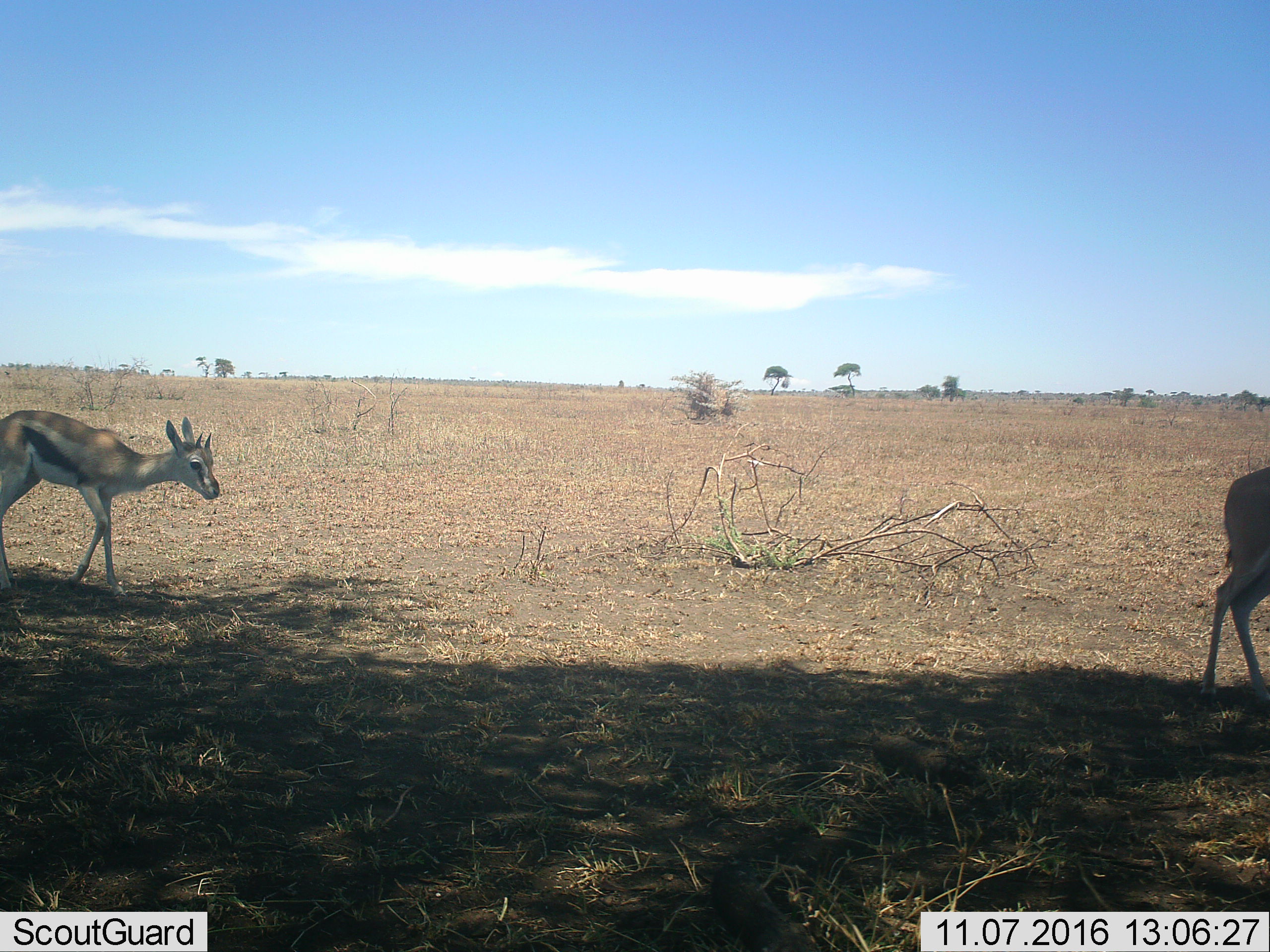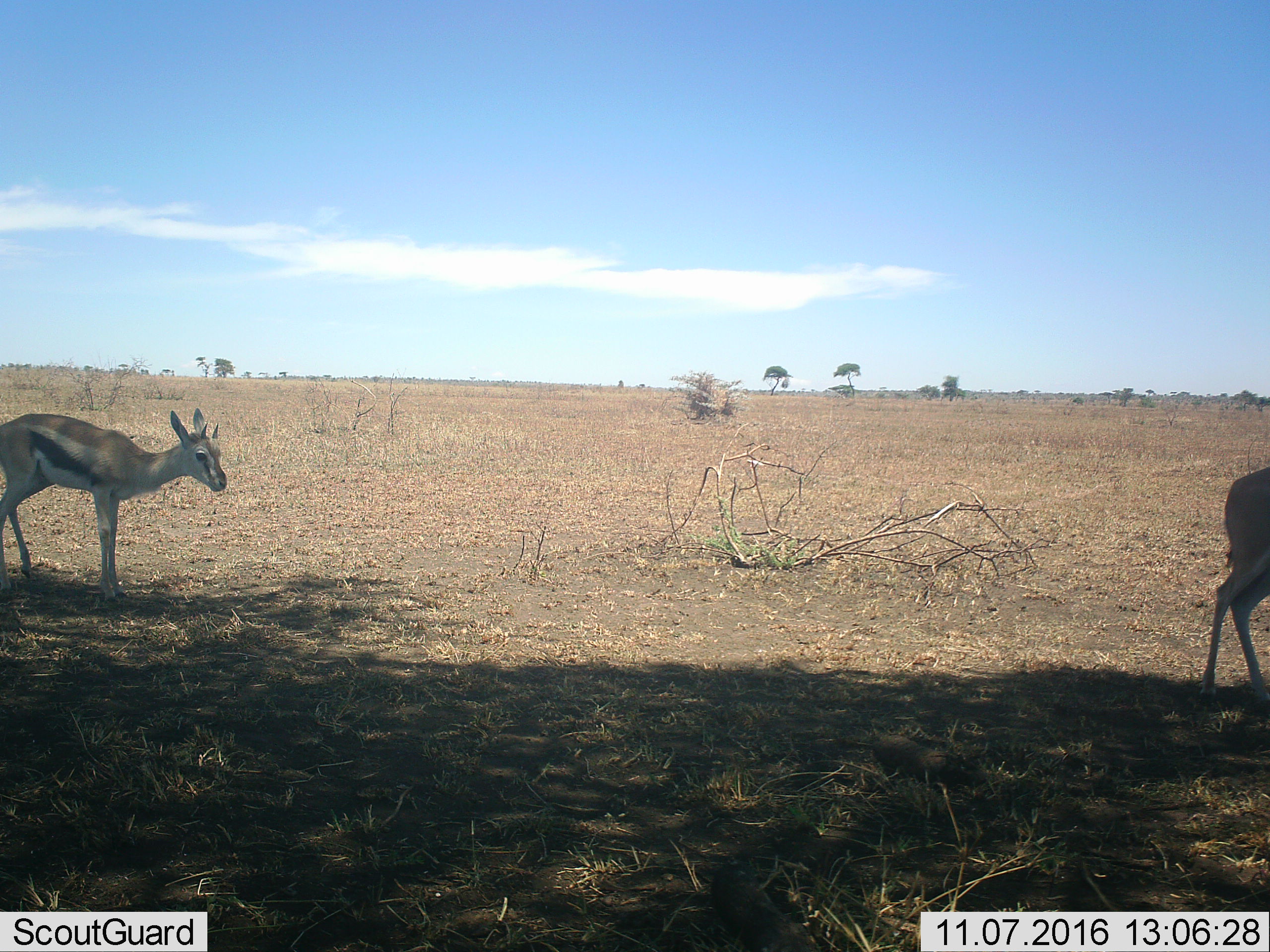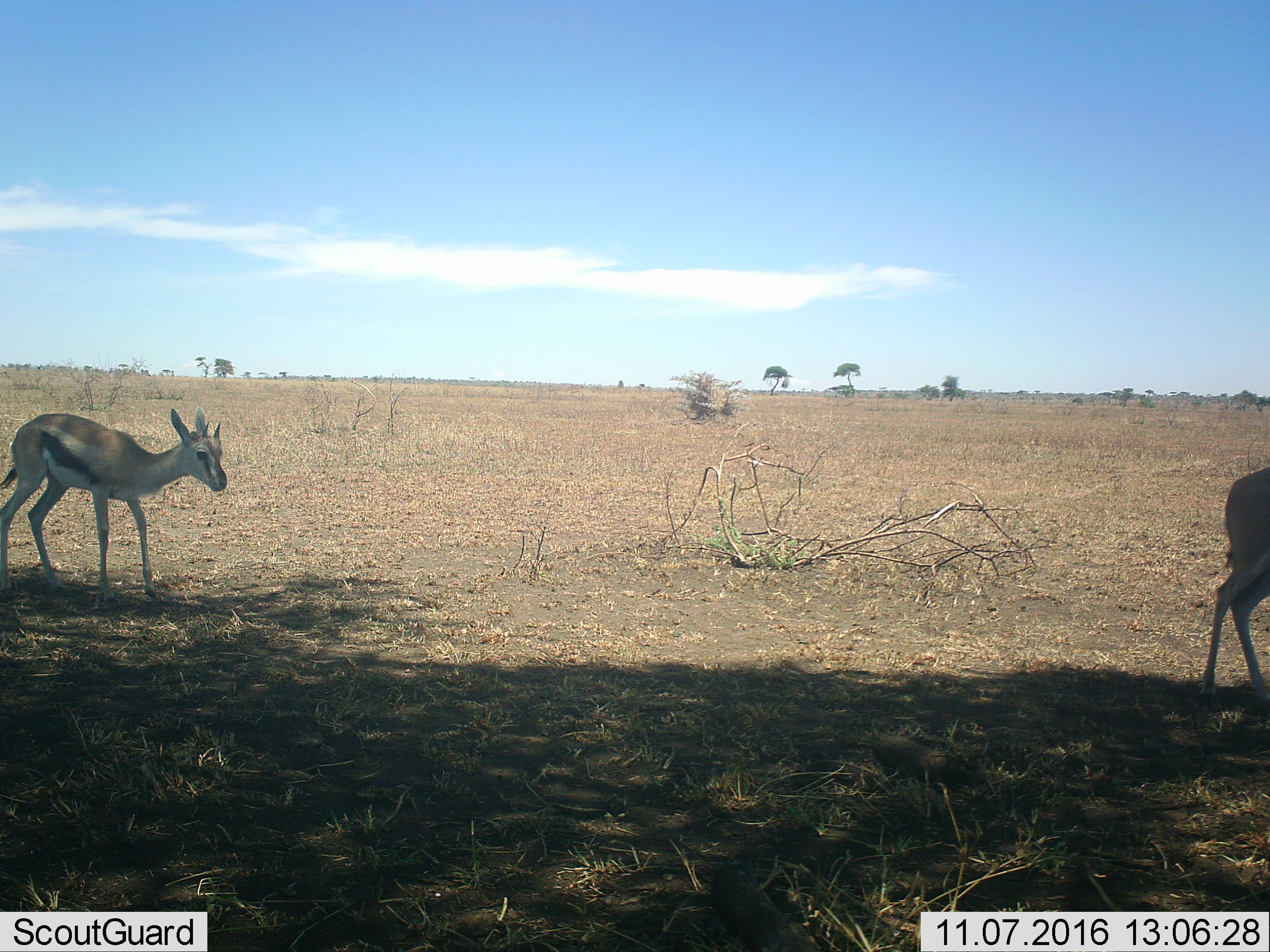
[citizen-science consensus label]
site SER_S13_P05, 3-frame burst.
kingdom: Animalia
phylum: Chordata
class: Mammalia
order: Artiodactyla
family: Bovidae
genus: Eudorcas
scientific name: Eudorcas thomsonii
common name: thomson's gazelle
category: gazellethomsons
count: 2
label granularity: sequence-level